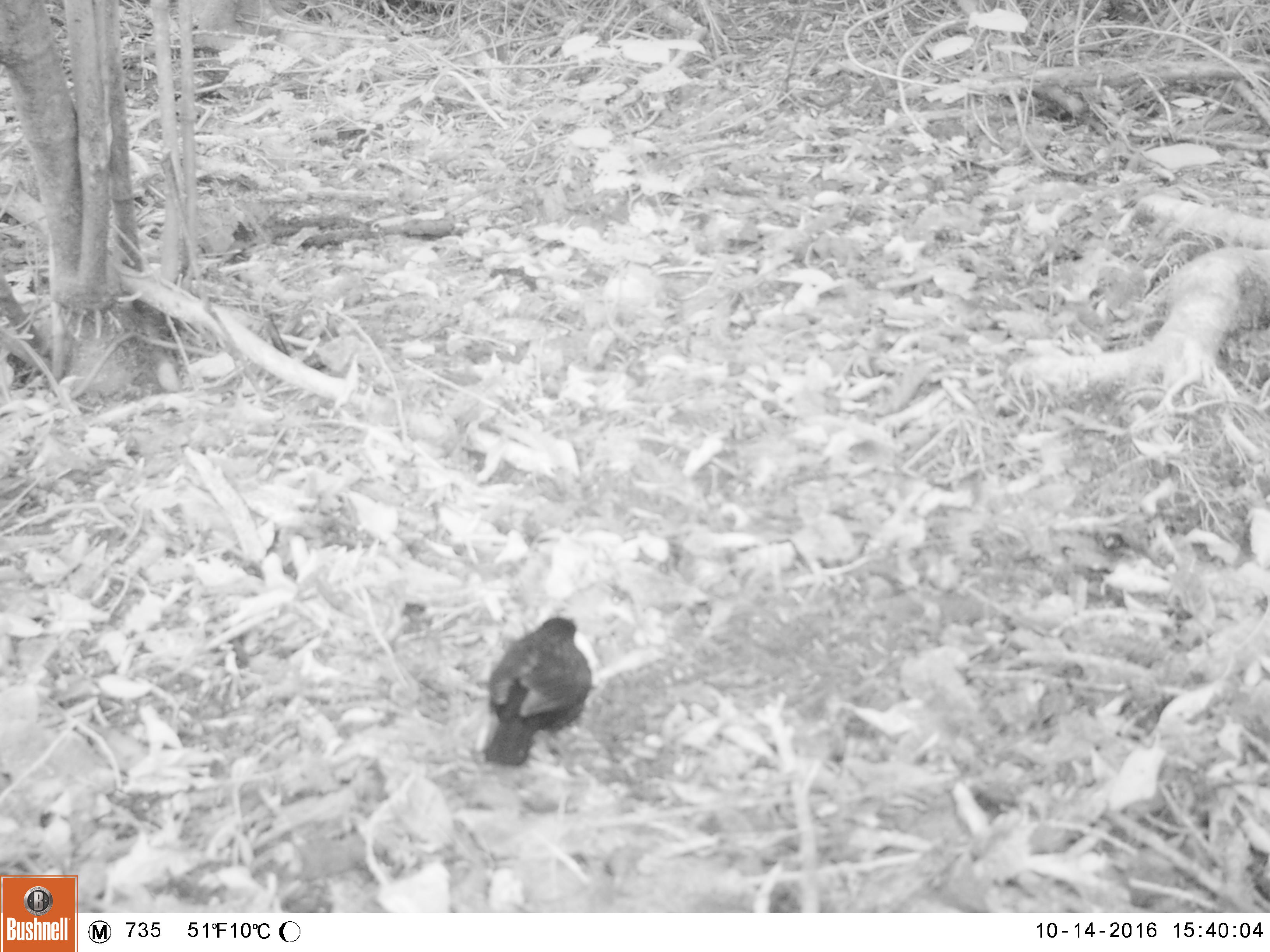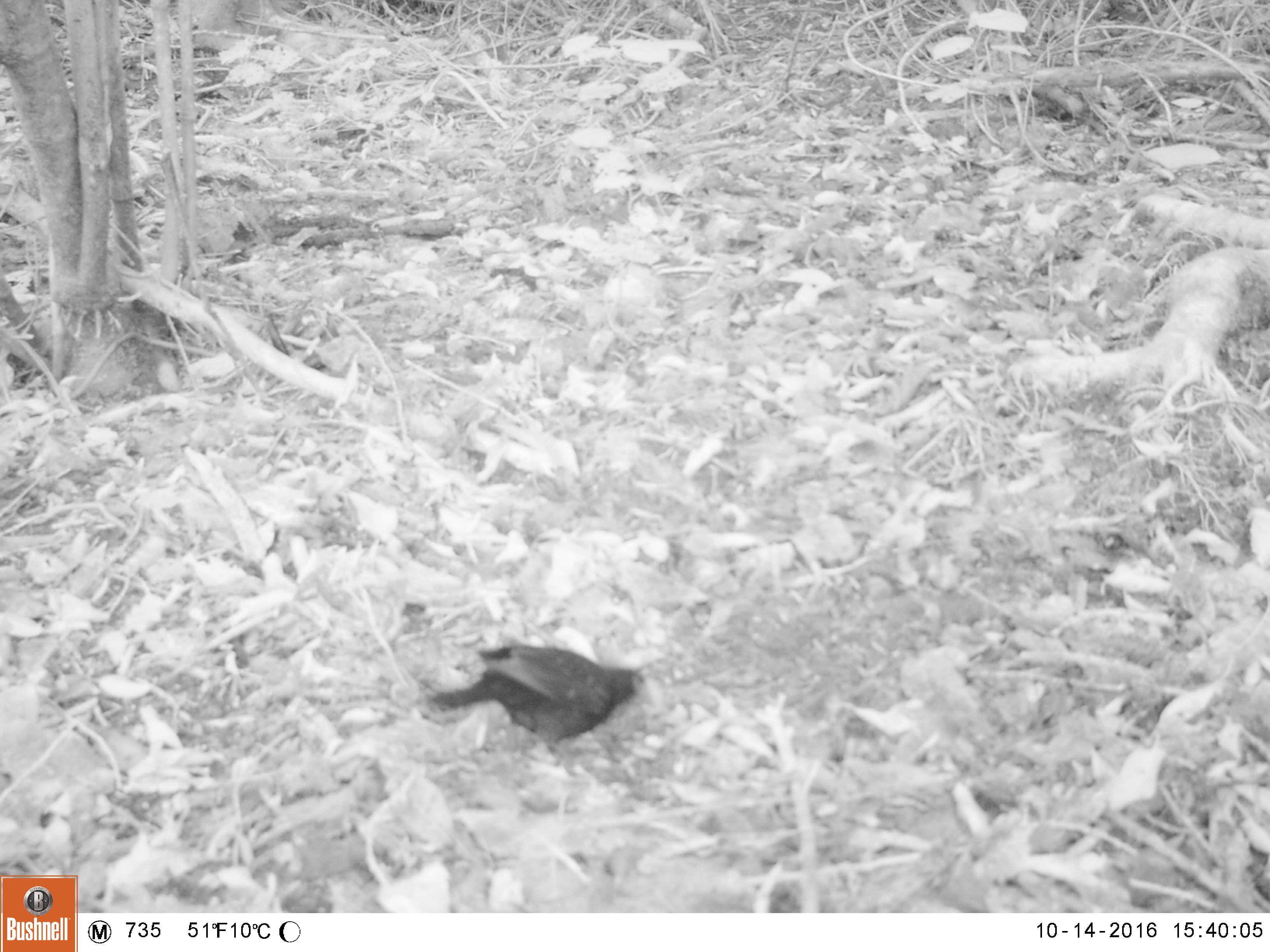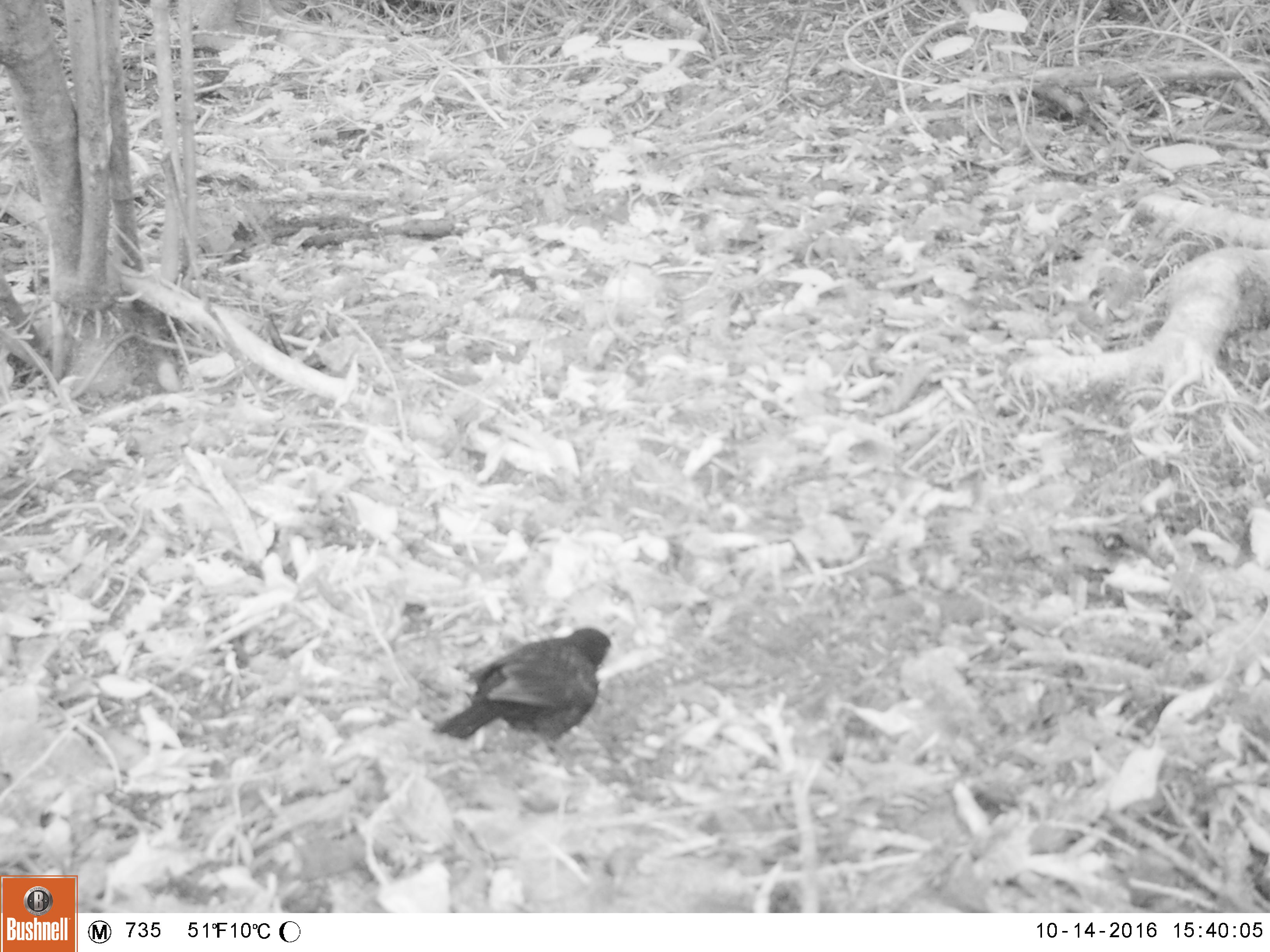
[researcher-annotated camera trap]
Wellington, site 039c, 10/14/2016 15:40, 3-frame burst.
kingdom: Animalia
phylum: Chordata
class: Aves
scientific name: Aves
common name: bird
Bird (Aves).